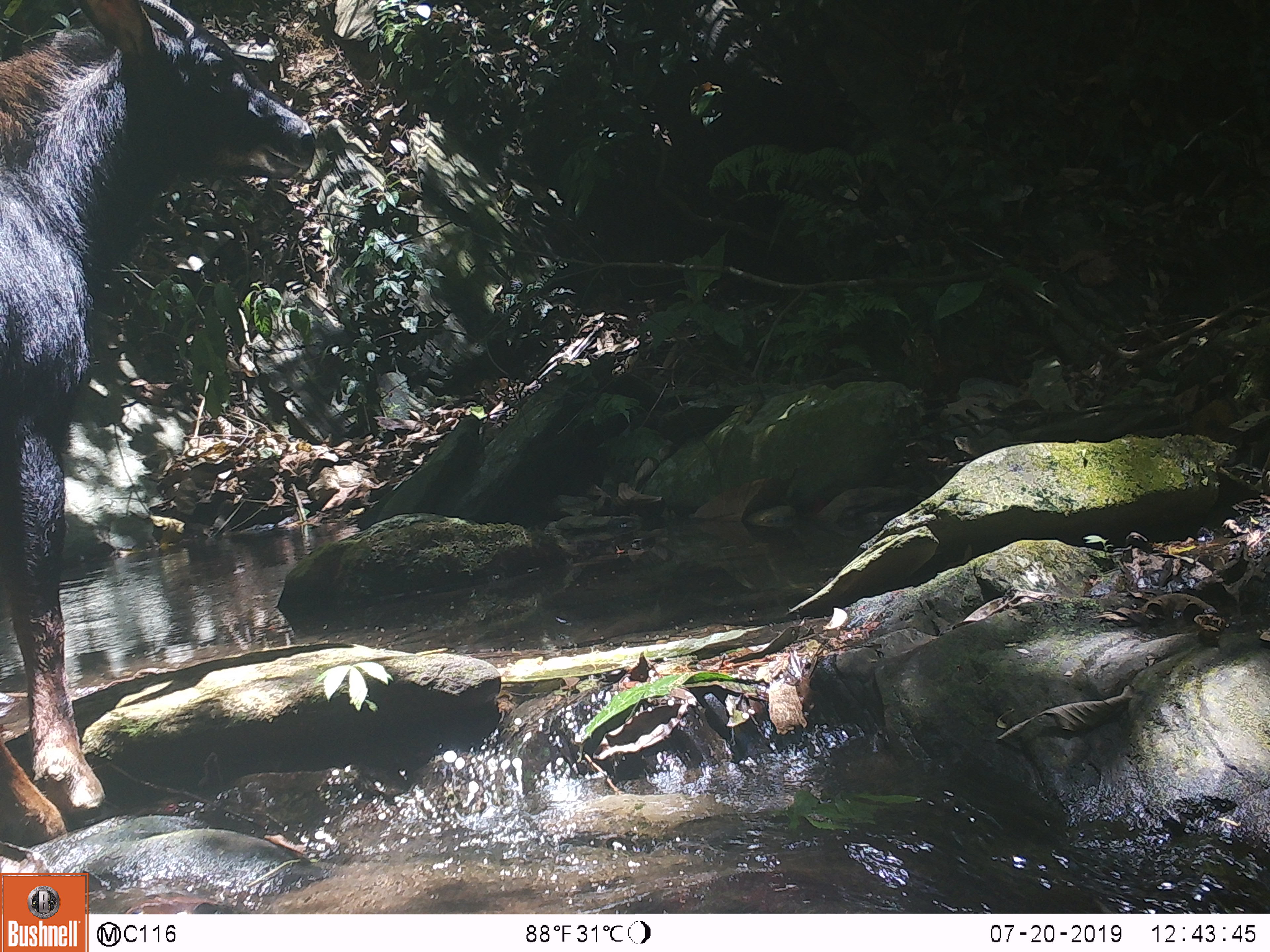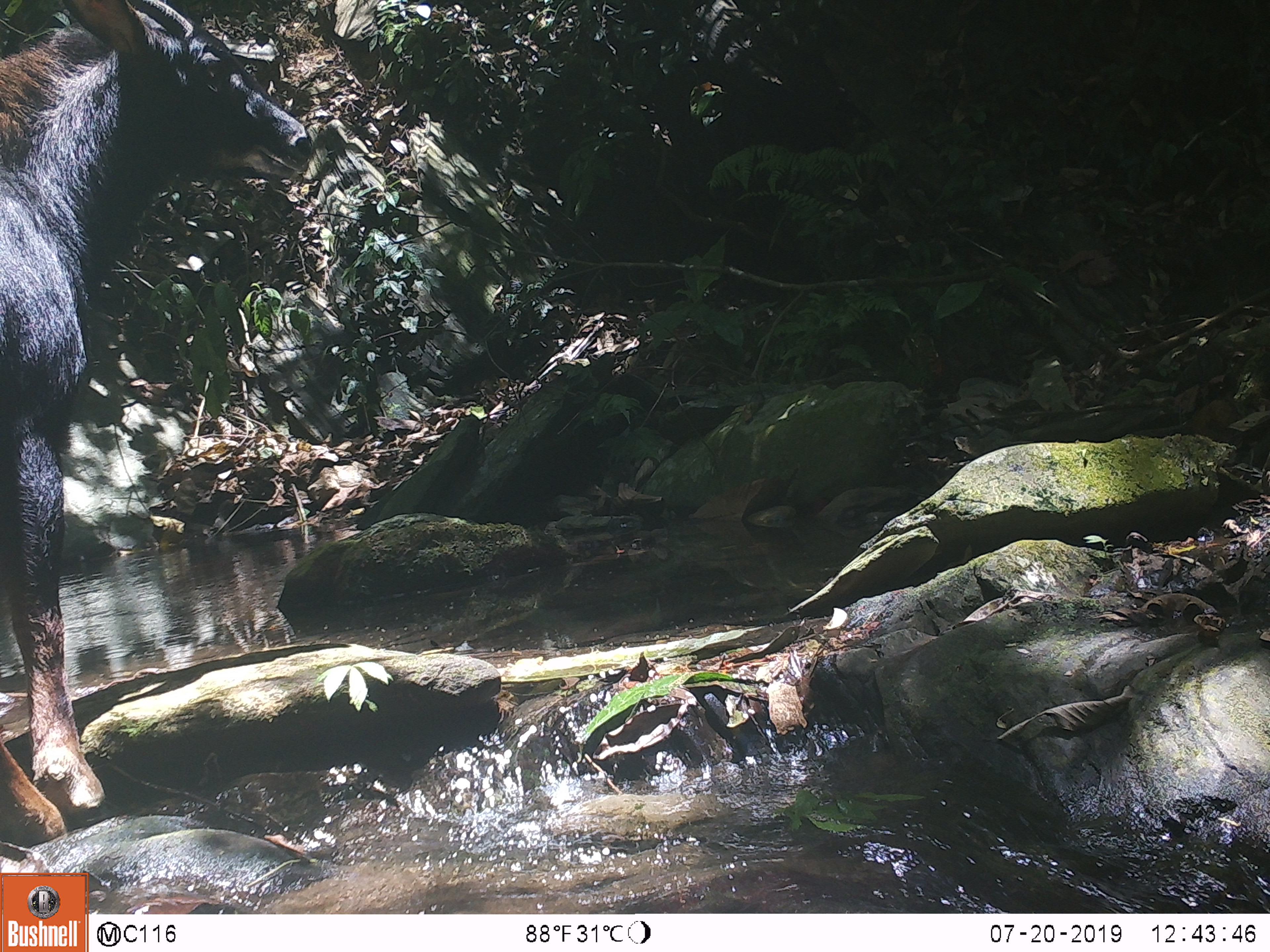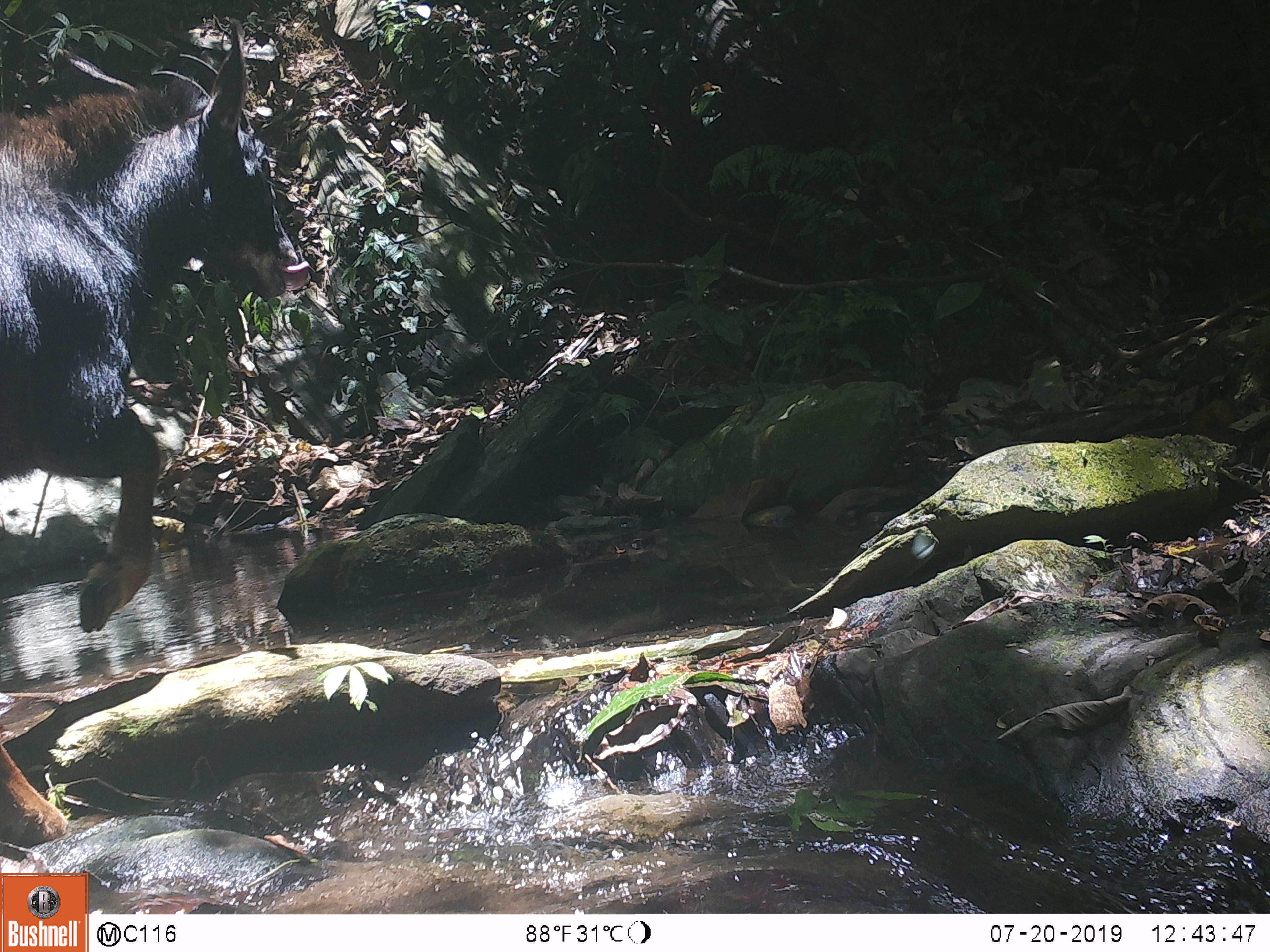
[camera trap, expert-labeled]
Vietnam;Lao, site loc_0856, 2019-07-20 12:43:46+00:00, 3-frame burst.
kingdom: Animalia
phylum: Chordata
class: Mammalia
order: Artiodactyla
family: Bovidae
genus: Capricornis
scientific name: Capricornis sumatraensis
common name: chinese serow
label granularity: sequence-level